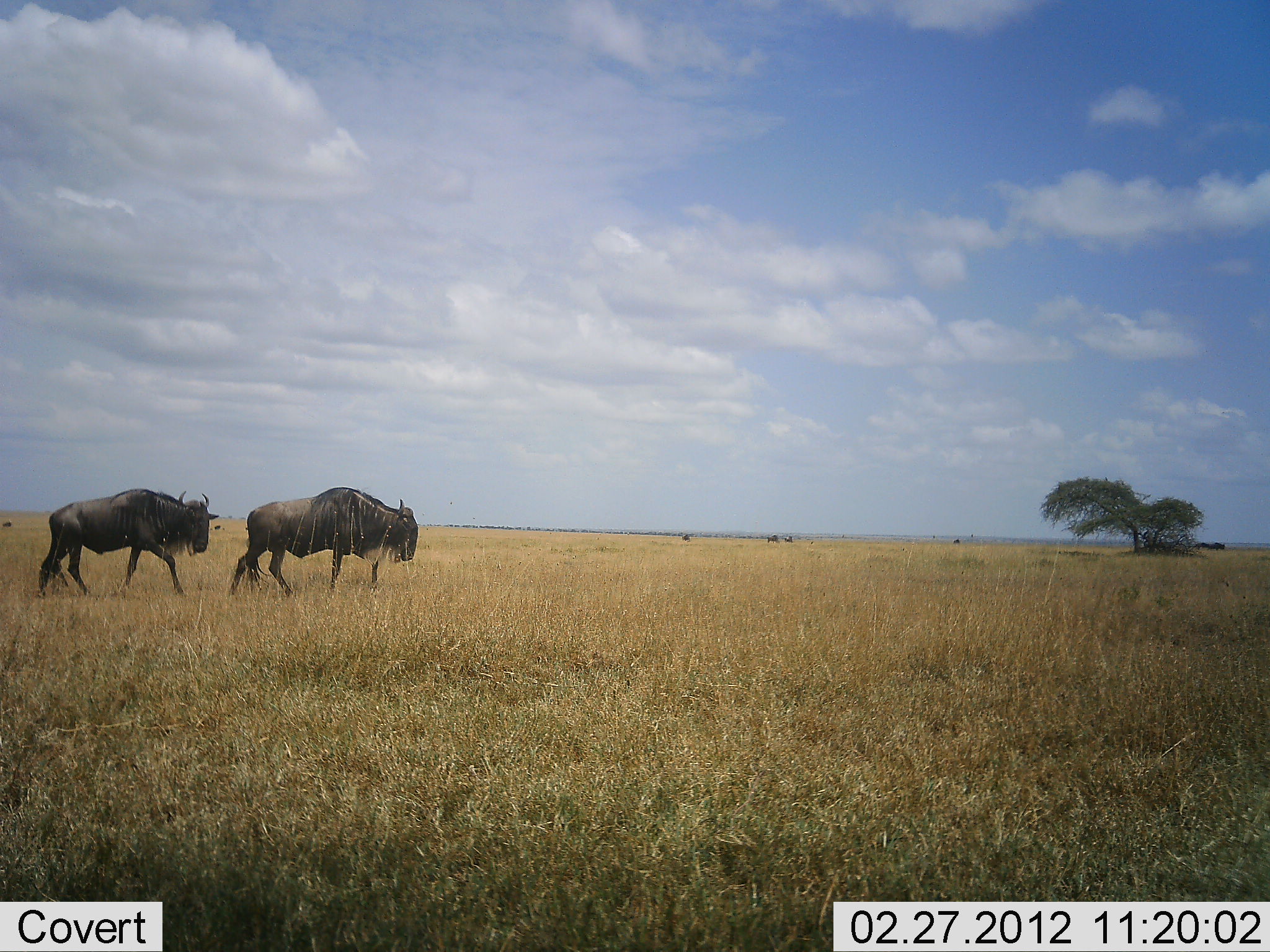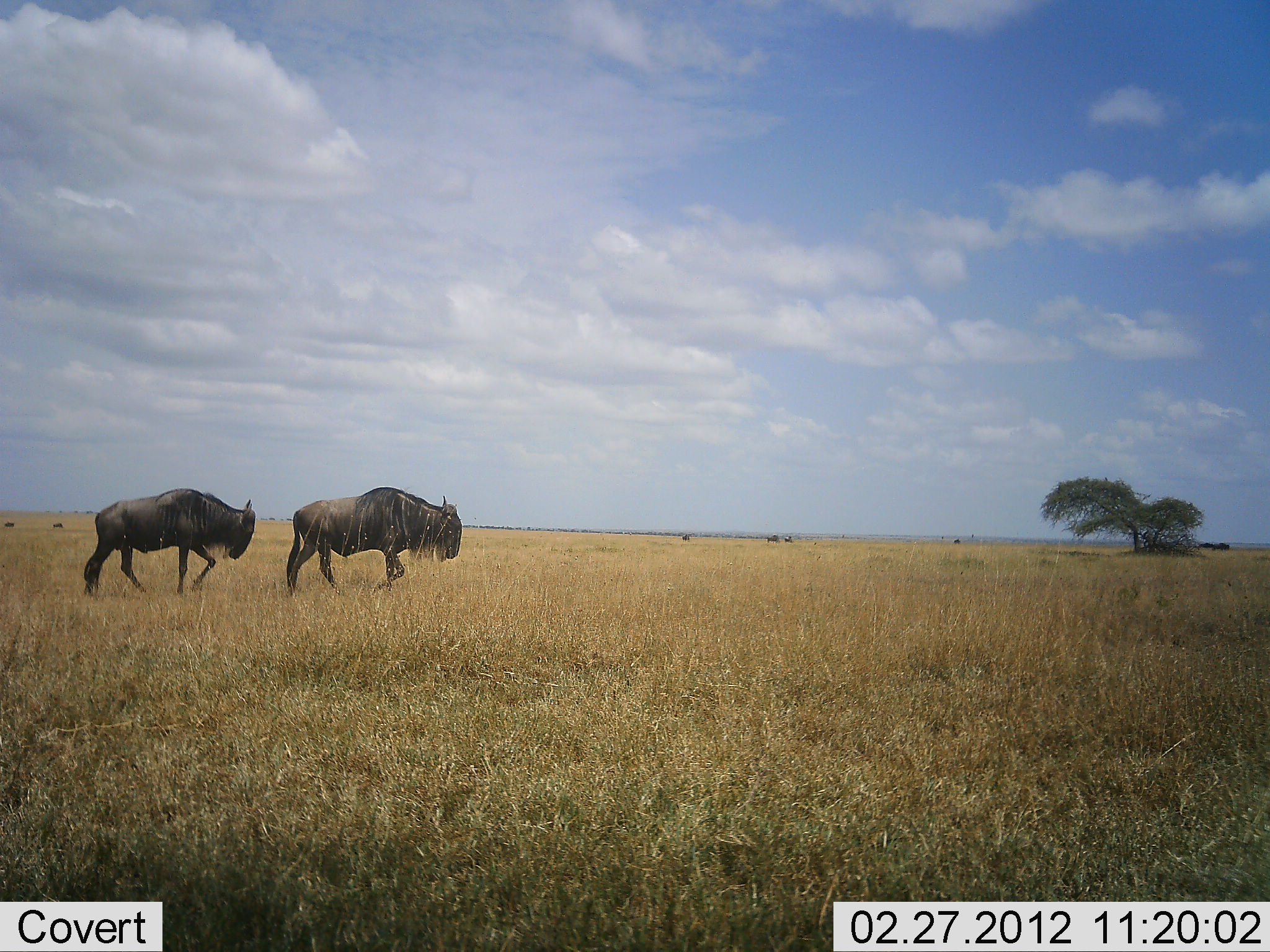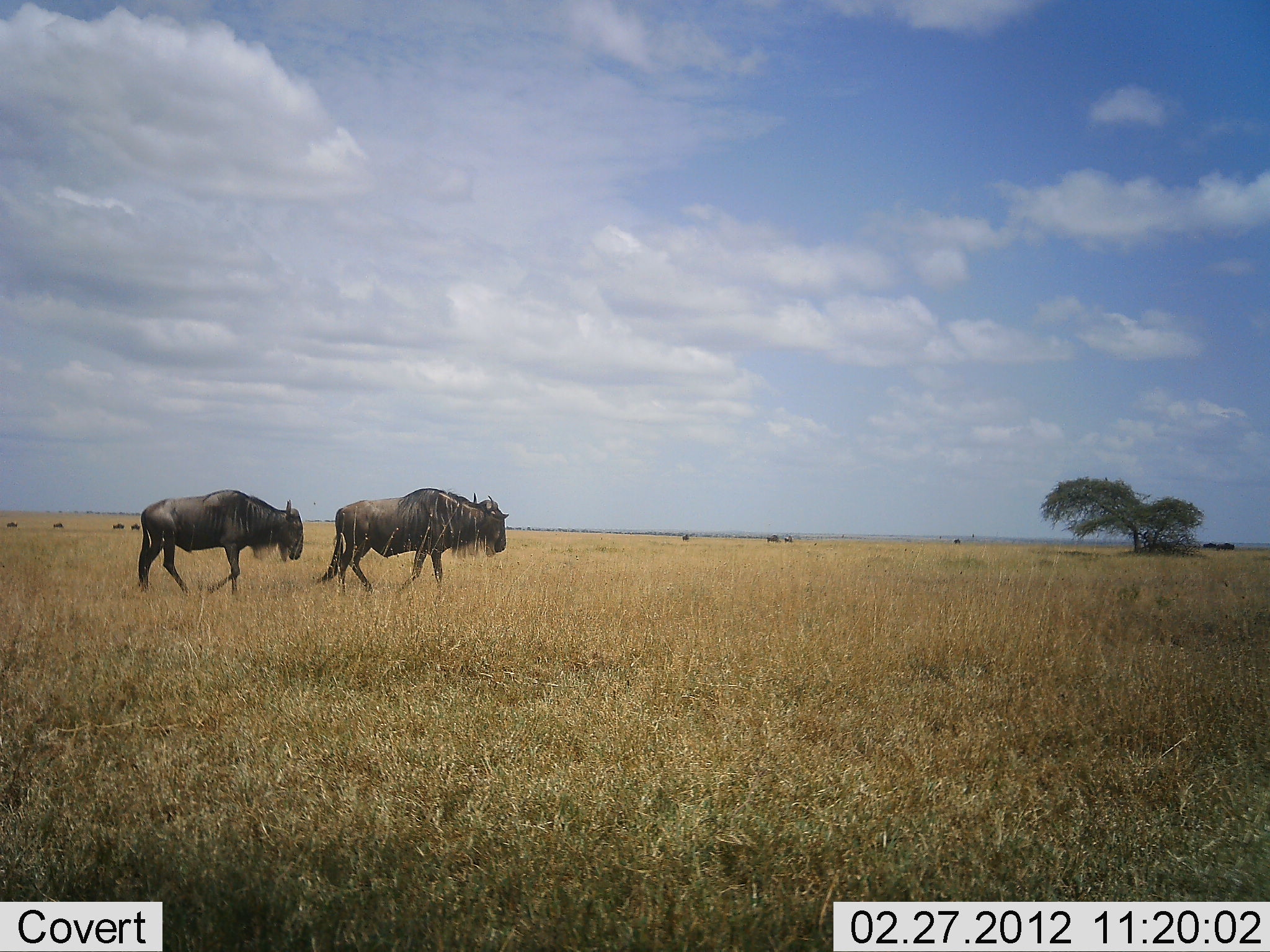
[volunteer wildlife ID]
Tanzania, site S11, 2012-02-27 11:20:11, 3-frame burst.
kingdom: Animalia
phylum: Chordata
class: Mammalia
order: Artiodactyla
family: Bovidae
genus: Connochaetes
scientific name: Connochaetes taurinus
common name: blue wildebeest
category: wildebeest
Wildebeest (blue wildebeest) (Connochaetes taurinus), count 2. Behavior (volunteer vote fractions): standing 15%, resting 0%, moving 100%, interacting 0%. Young present (vote fraction): 4%. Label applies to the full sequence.